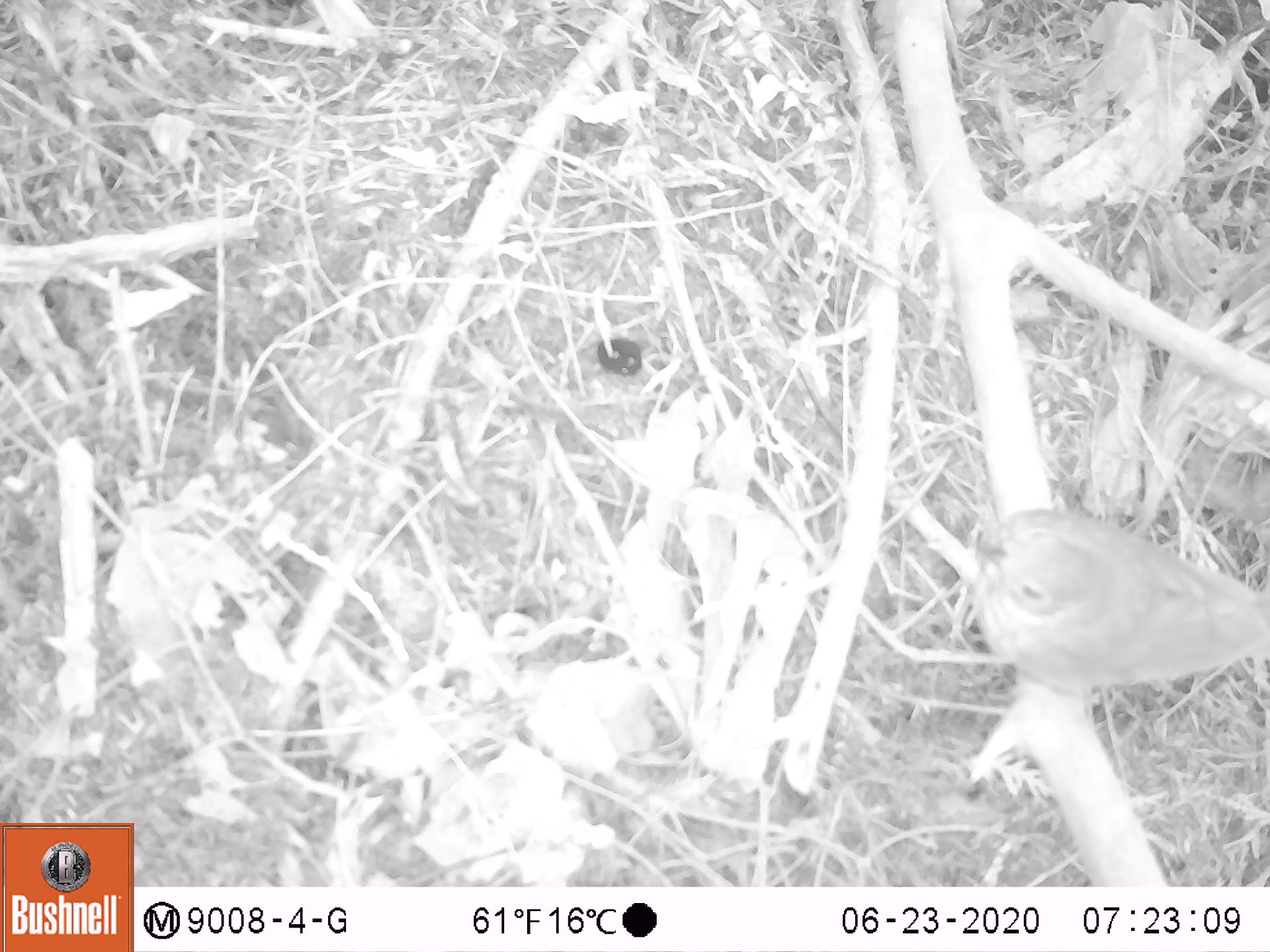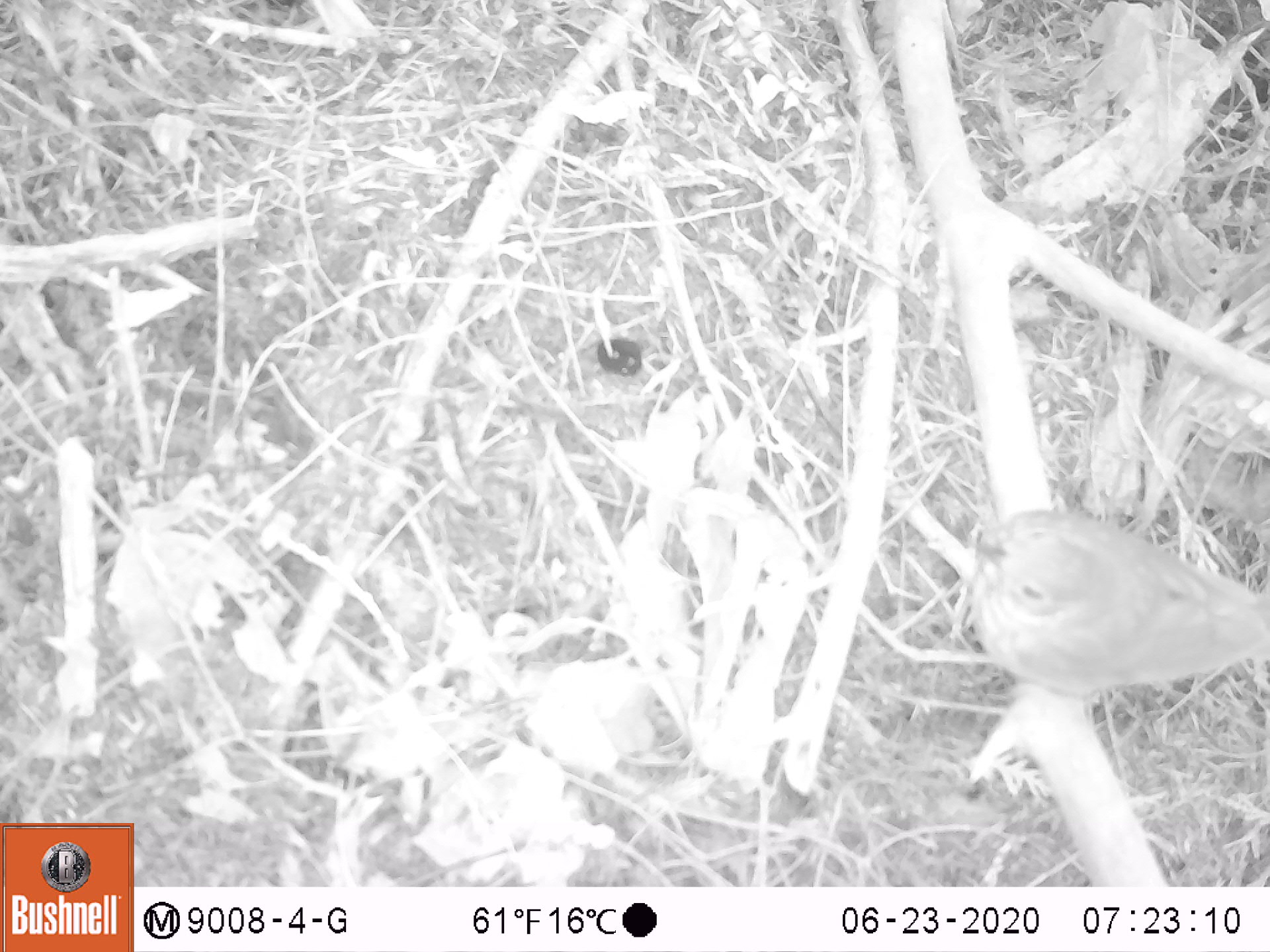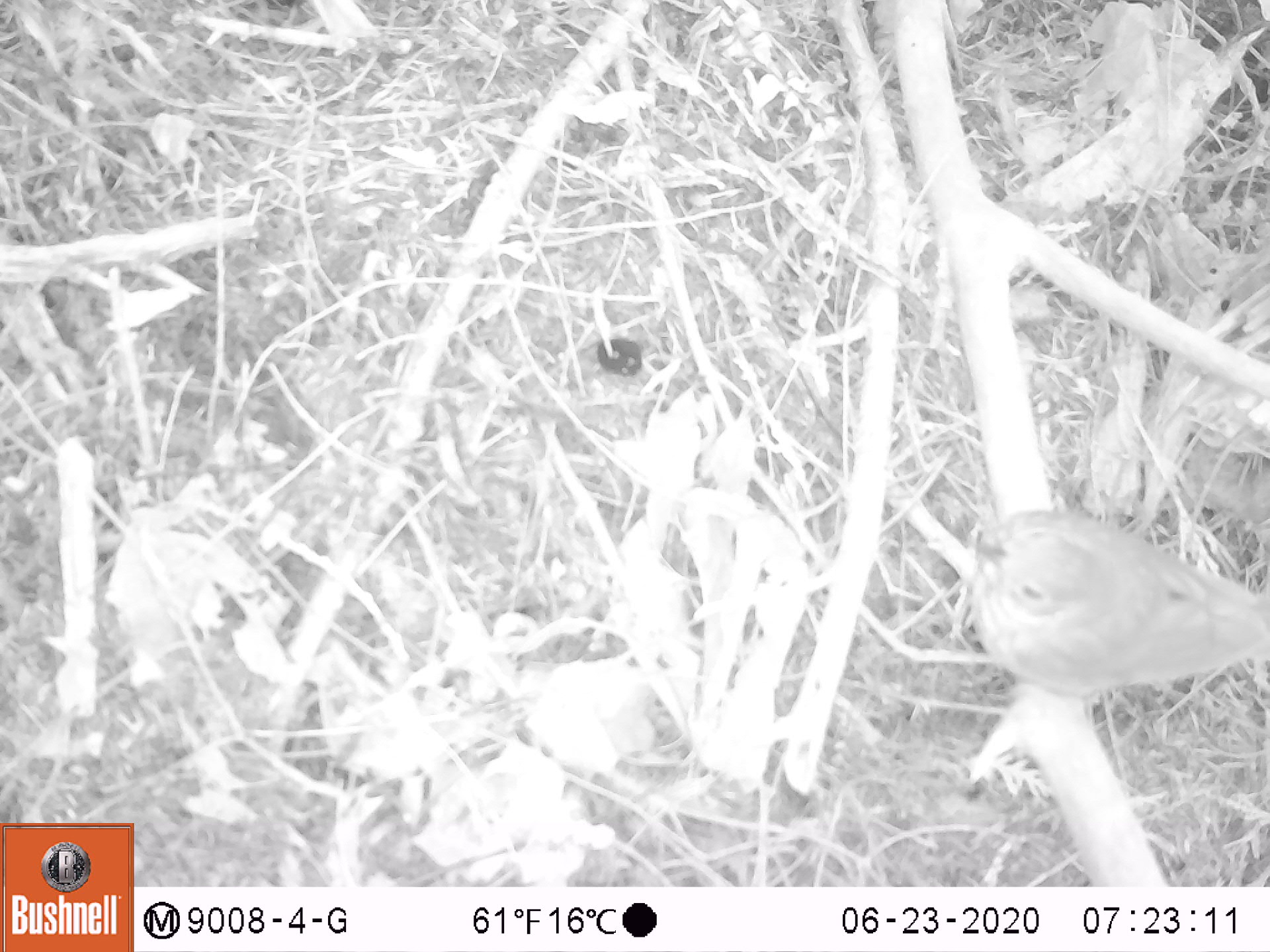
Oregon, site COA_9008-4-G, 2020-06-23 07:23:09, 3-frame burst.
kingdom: Animalia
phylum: Chordata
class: Aves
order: Passeriformes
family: Turdidae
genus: Catharus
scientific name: Catharus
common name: brown thrushes and nightingale-thrushes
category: catharus species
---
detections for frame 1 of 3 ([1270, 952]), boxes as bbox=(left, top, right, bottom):
catharus species: bbox=(956, 495, 1269, 710)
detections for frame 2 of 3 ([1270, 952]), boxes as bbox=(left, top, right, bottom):
catharus species: bbox=(952, 497, 1269, 717)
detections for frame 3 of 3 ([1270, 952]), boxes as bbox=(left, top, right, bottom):
catharus species: bbox=(949, 488, 1267, 733)